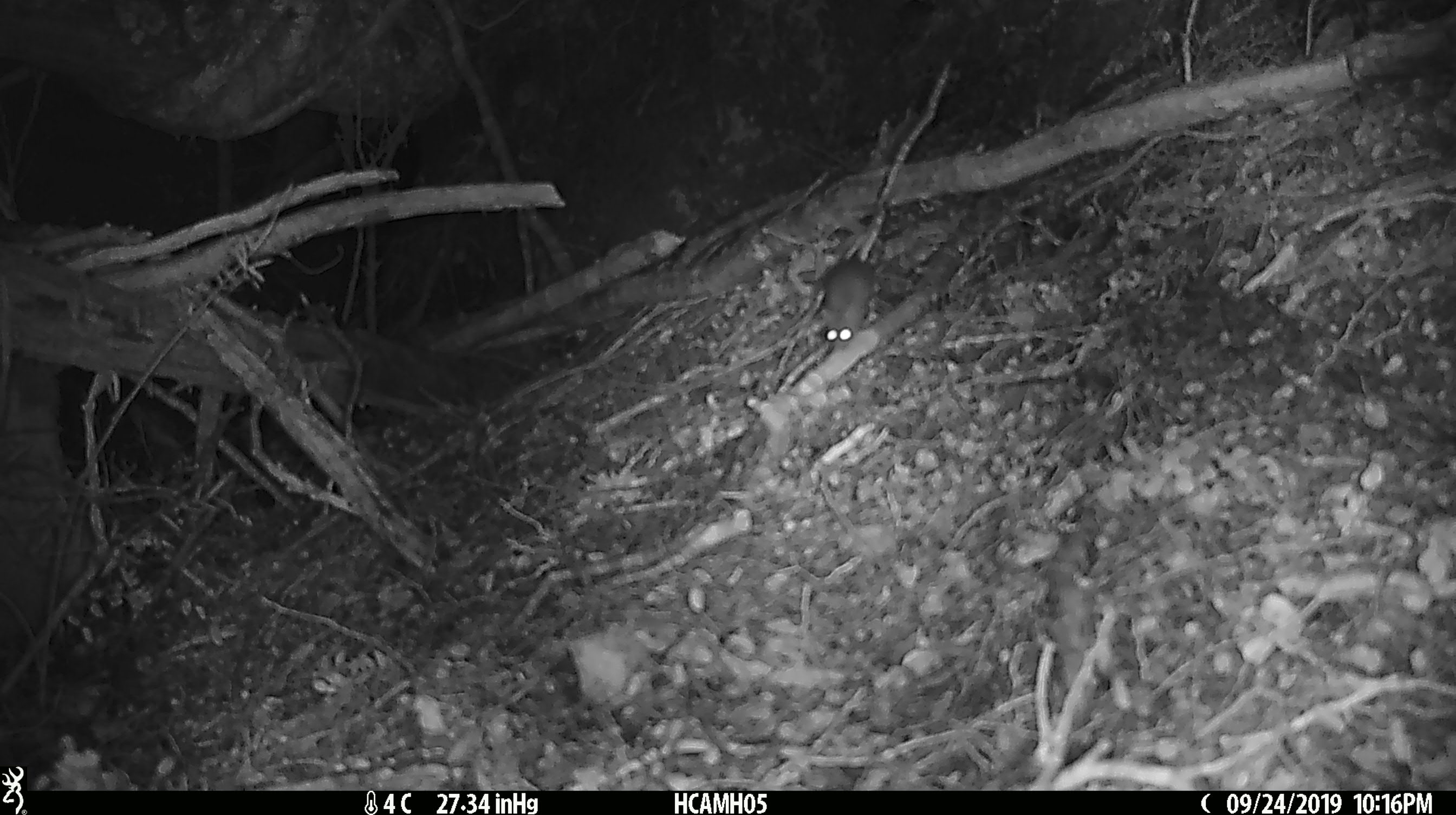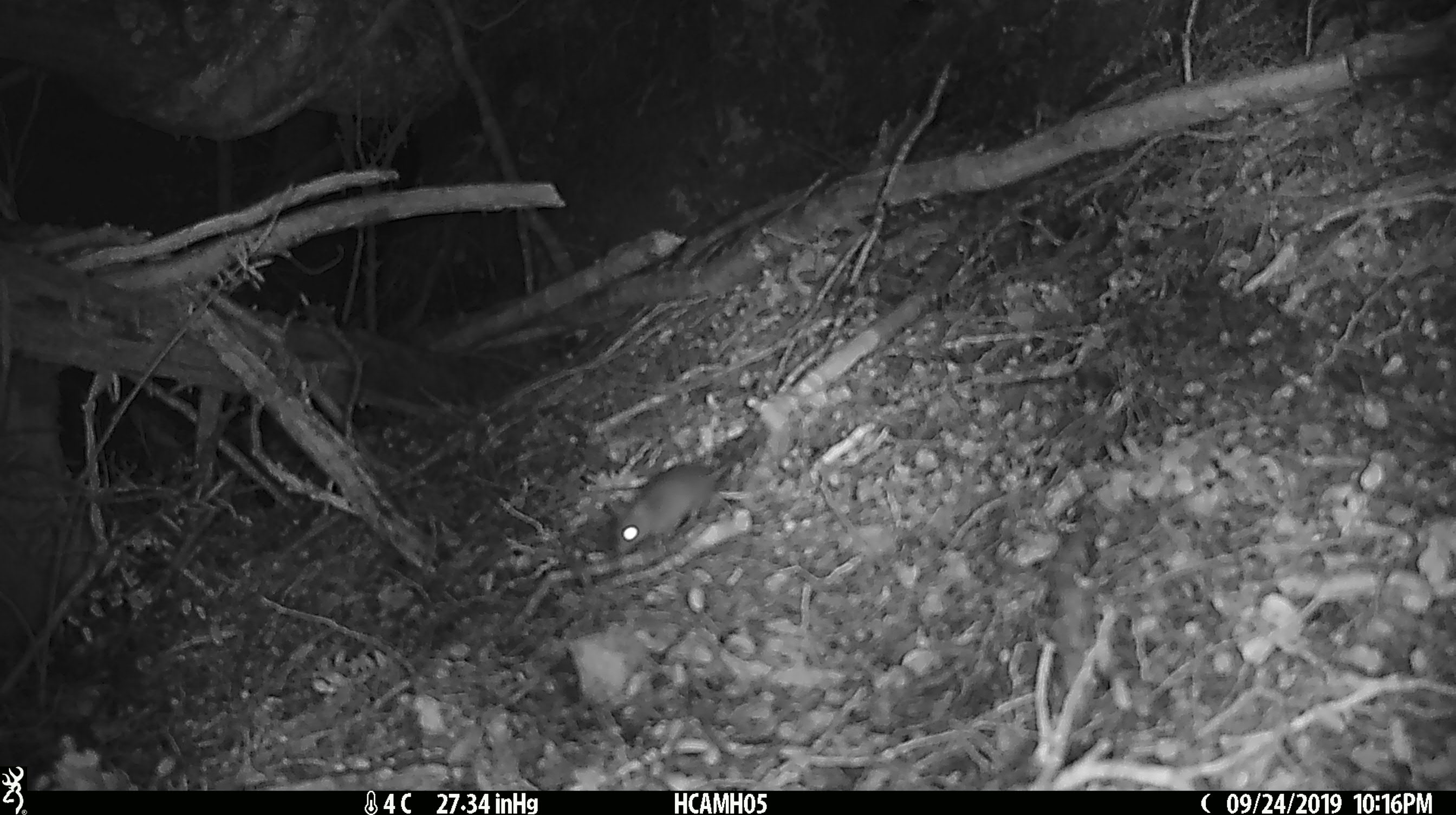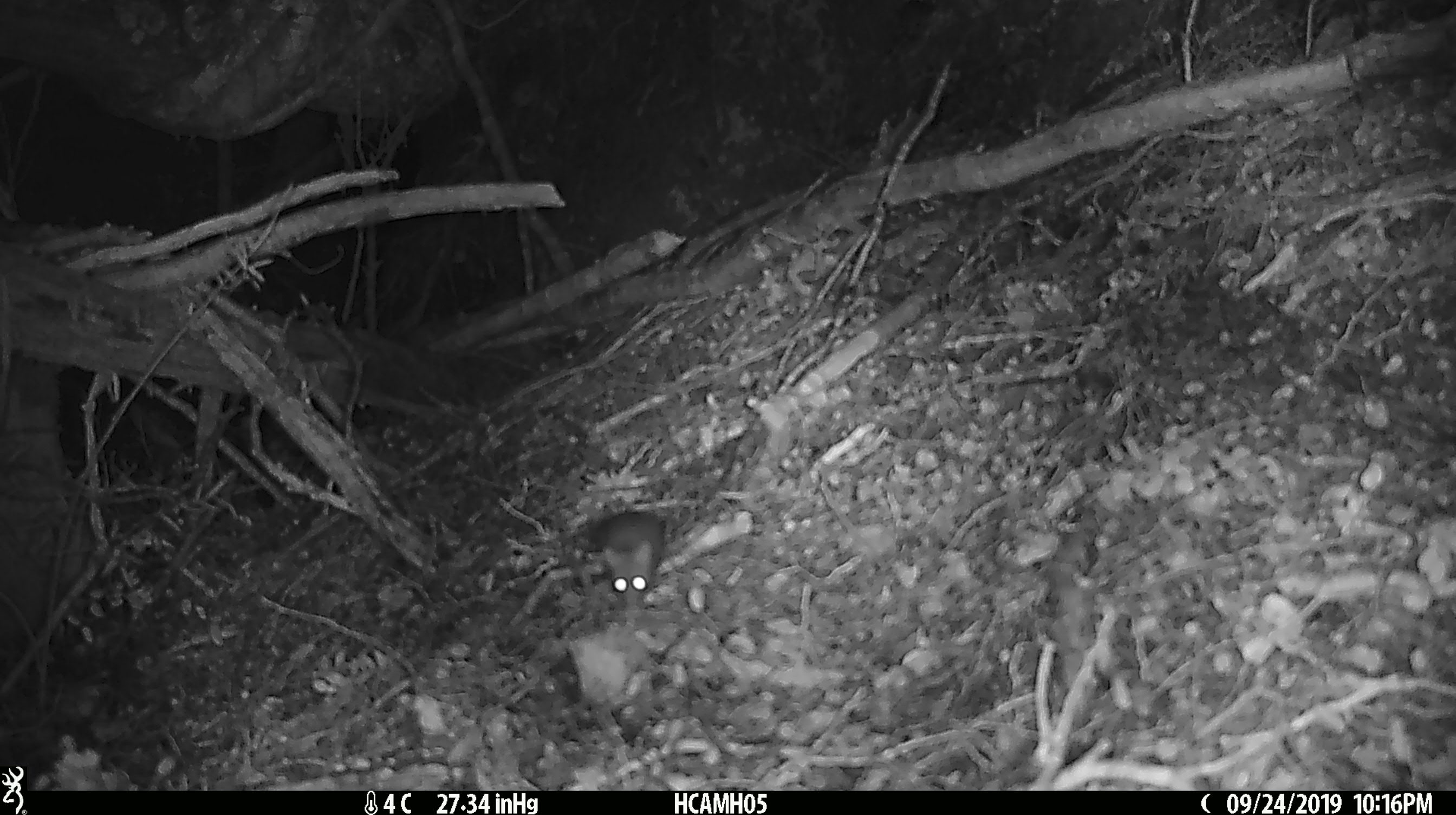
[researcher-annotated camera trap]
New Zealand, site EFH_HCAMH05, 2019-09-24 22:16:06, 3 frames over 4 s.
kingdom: Animalia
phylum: Chordata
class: Mammalia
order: Rodentia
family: Muridae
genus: Mus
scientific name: Mus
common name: mouse